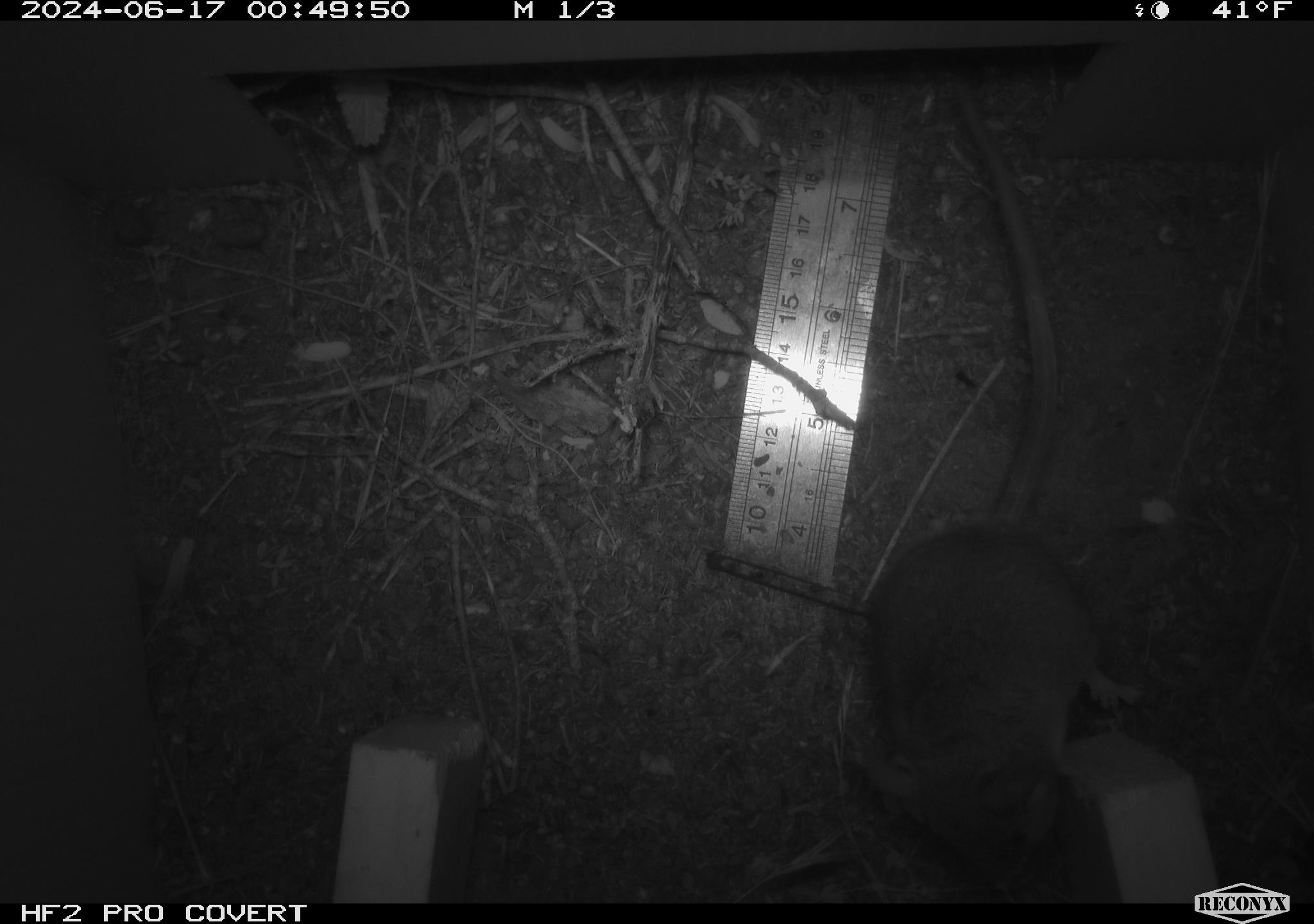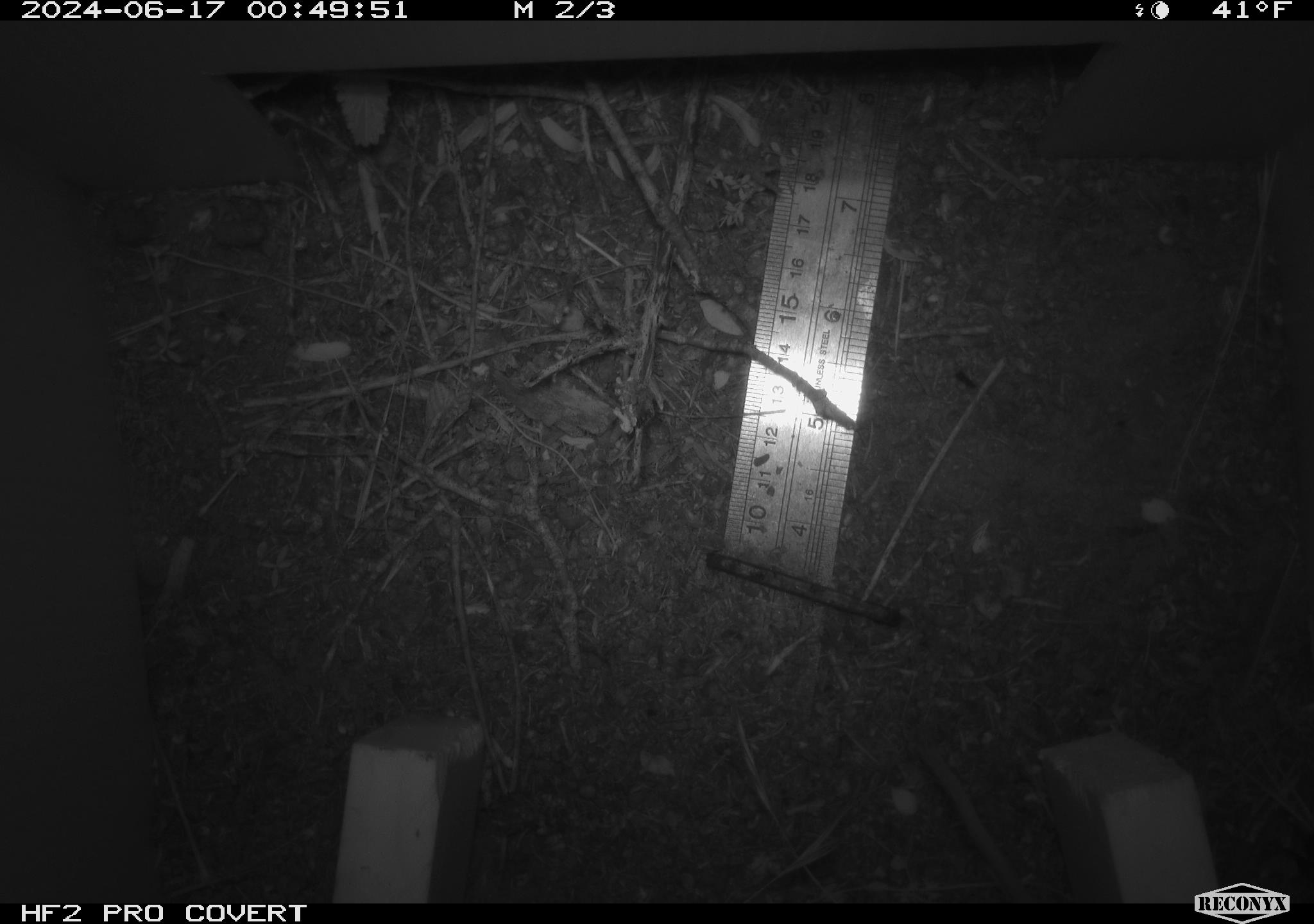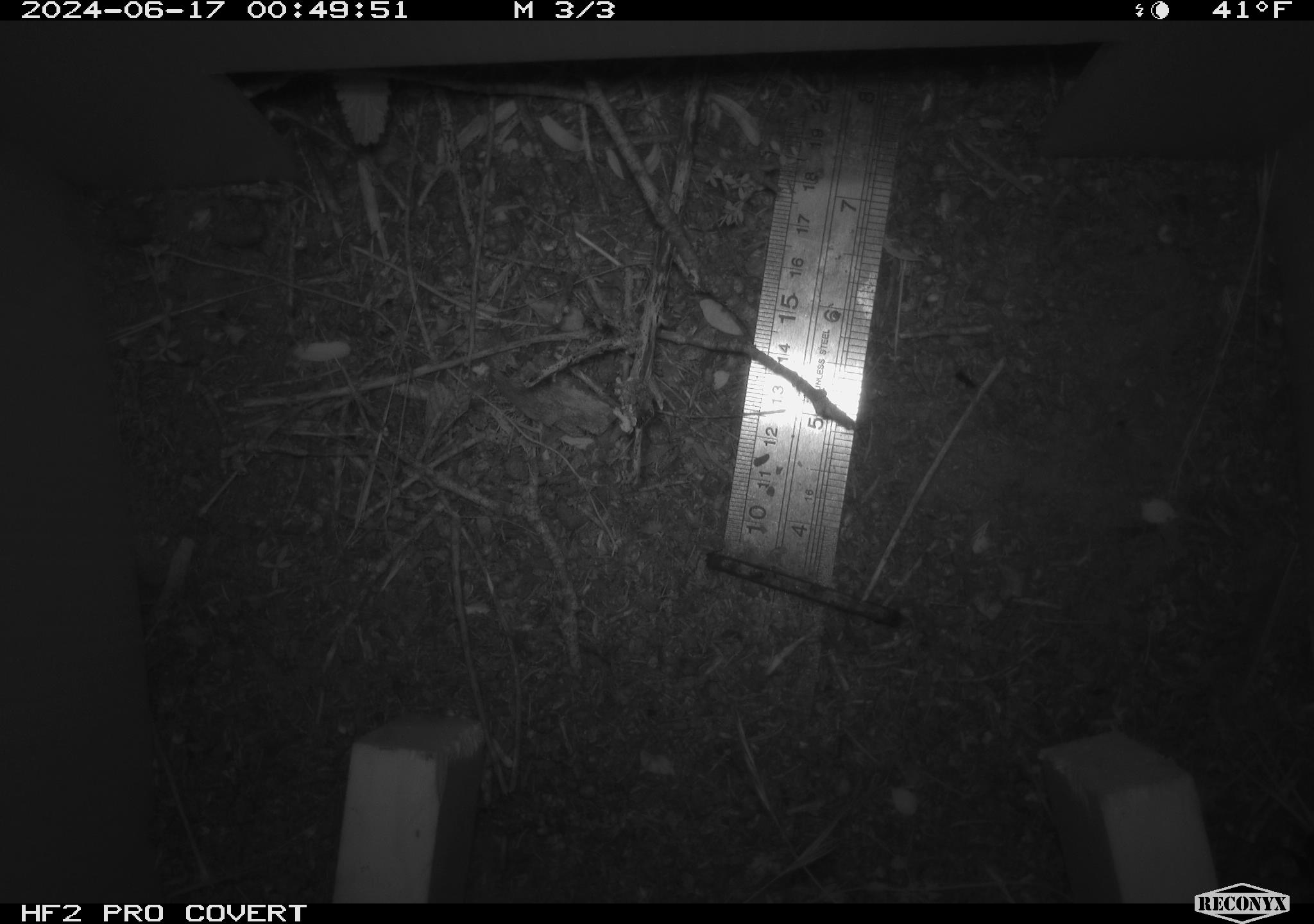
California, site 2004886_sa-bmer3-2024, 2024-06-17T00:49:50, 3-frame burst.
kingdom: Animalia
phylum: Chordata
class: Mammalia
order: Rodentia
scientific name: Rodentia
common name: mouse species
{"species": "mouse species (Rodentia)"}